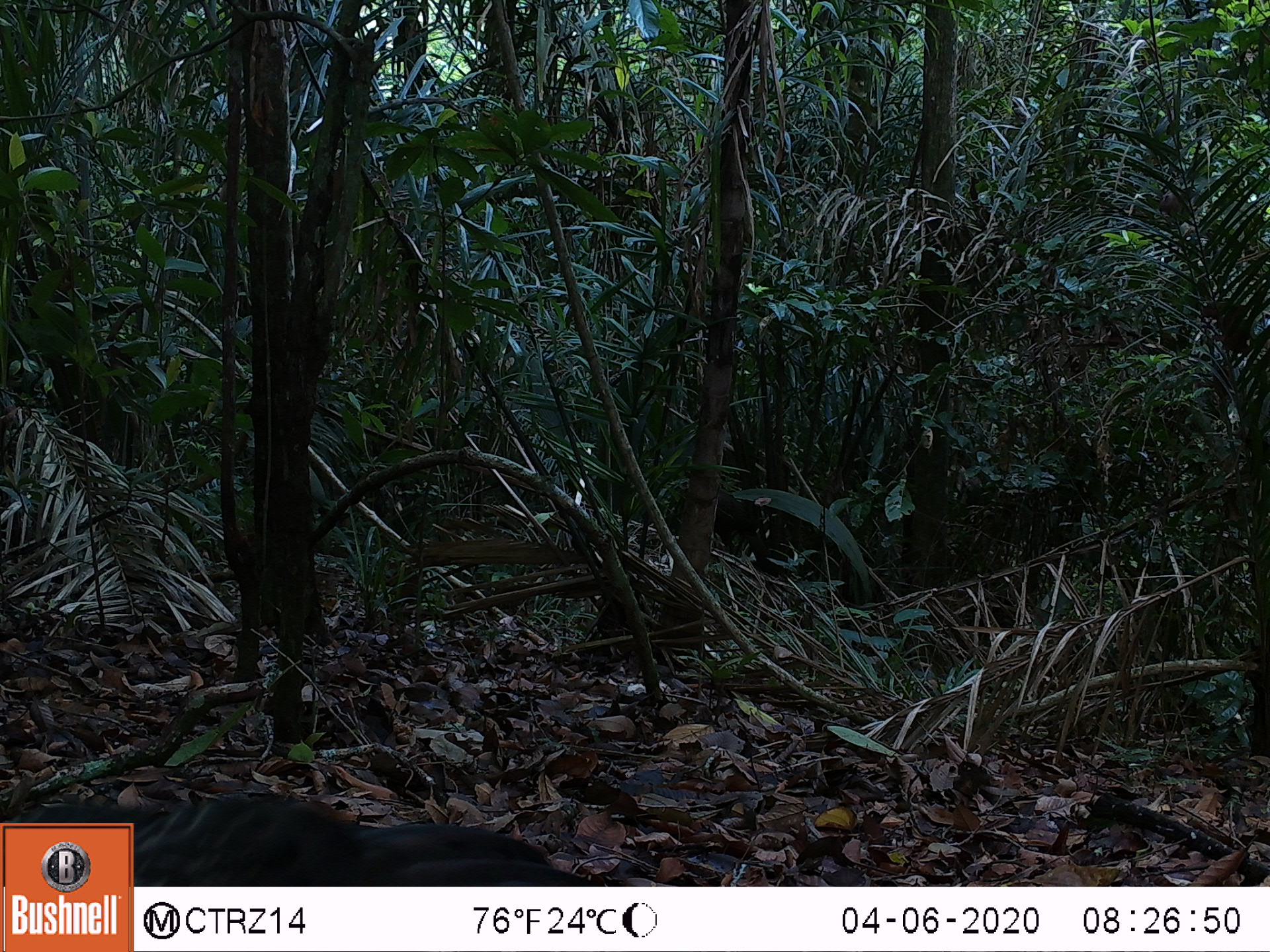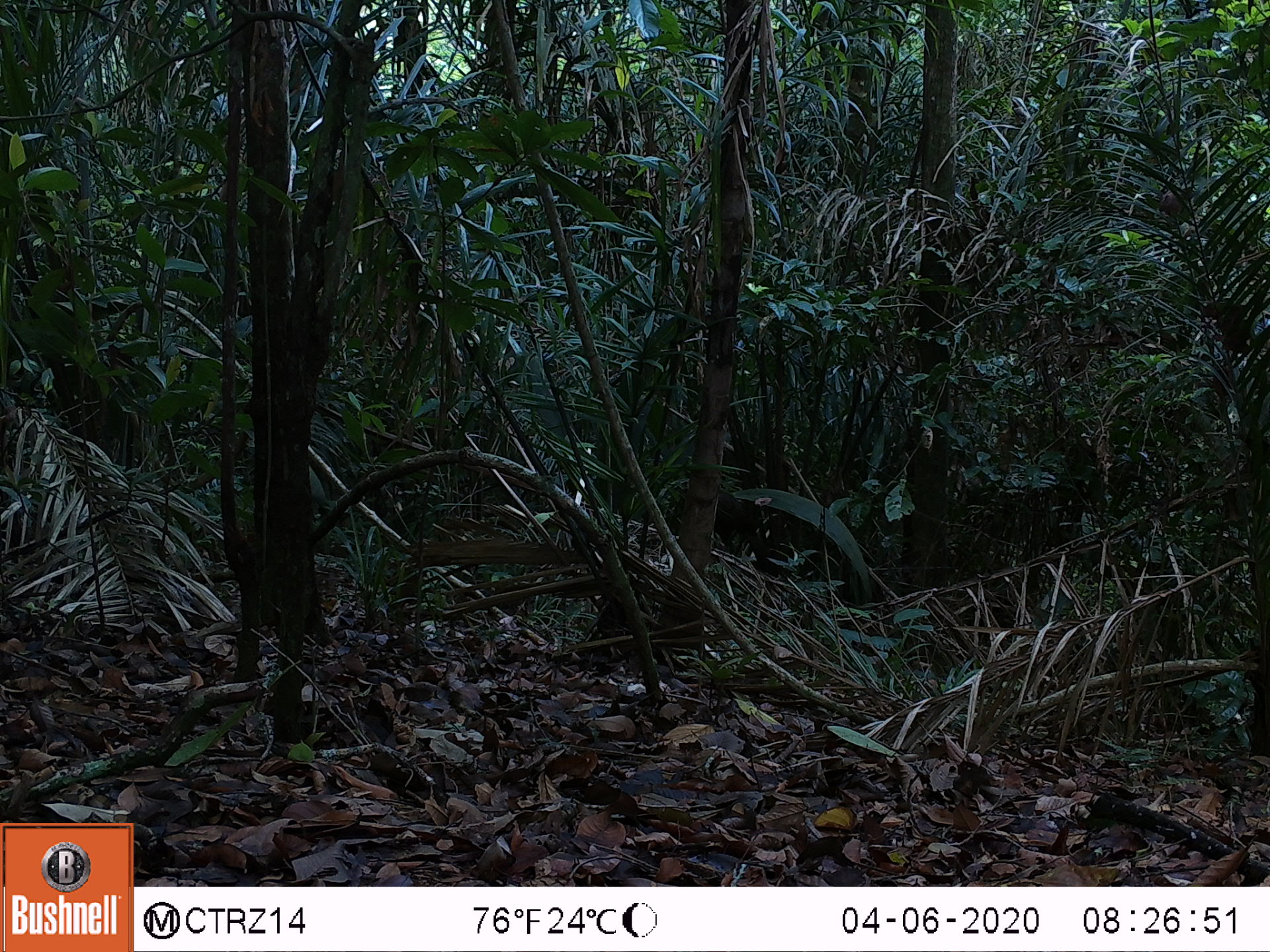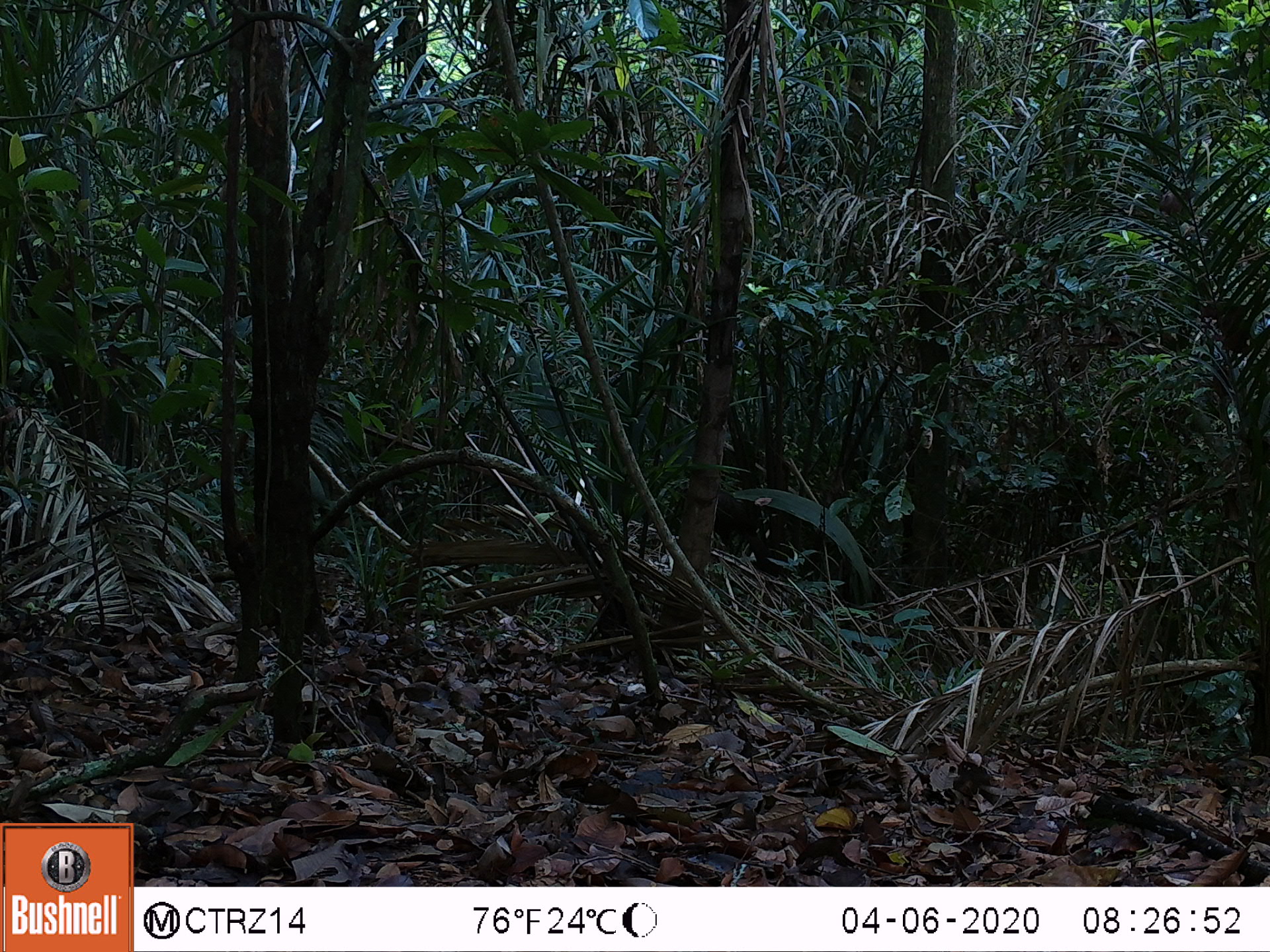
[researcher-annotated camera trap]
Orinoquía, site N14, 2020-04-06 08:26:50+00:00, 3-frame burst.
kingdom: Animalia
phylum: Chordata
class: Aves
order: Galliformes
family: Cracidae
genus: Penelope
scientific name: Penelope jacquacu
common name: spix's guan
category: spixs guan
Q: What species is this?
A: Spixs guan (spix's guan) (Penelope jacquacu).